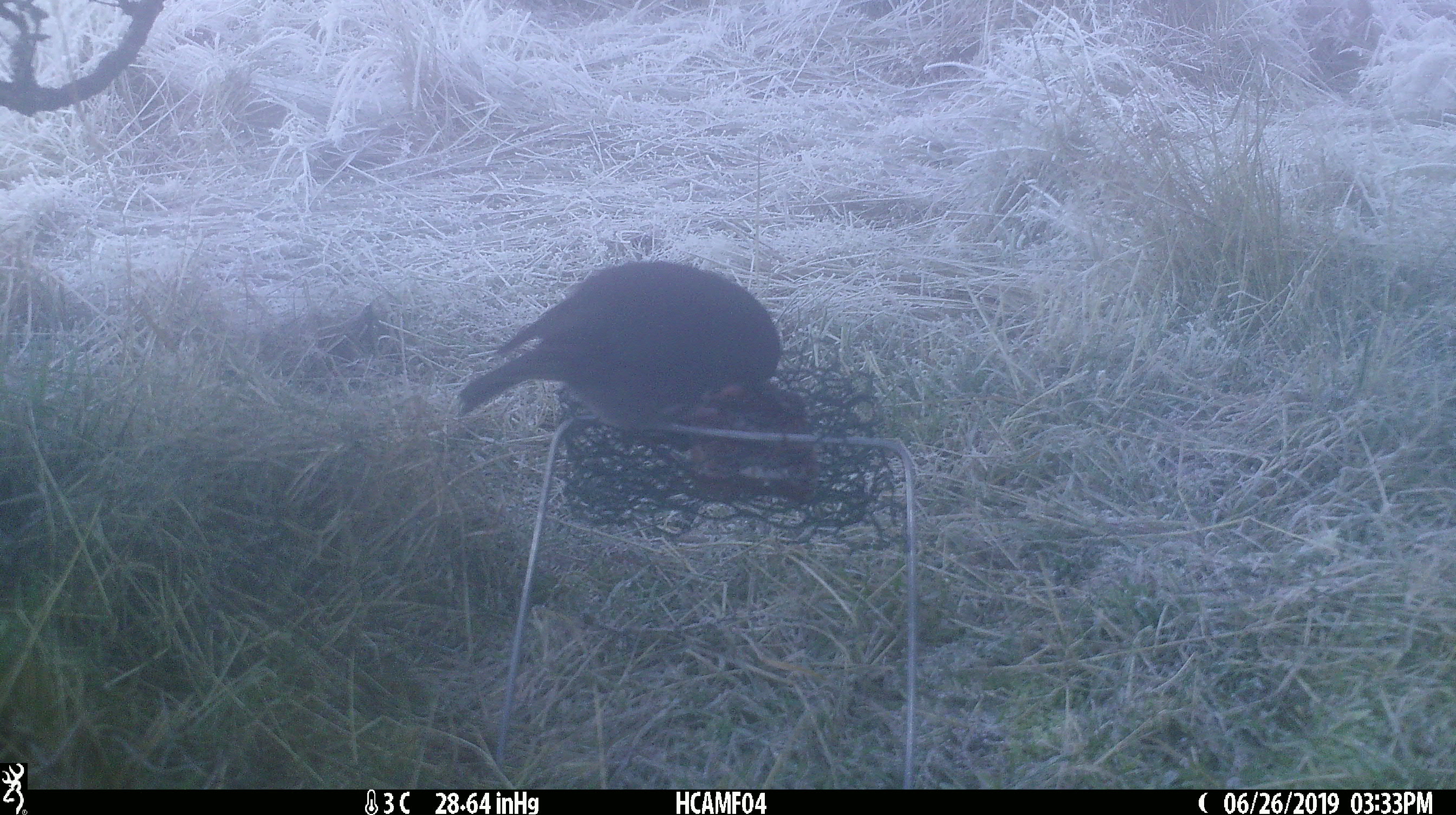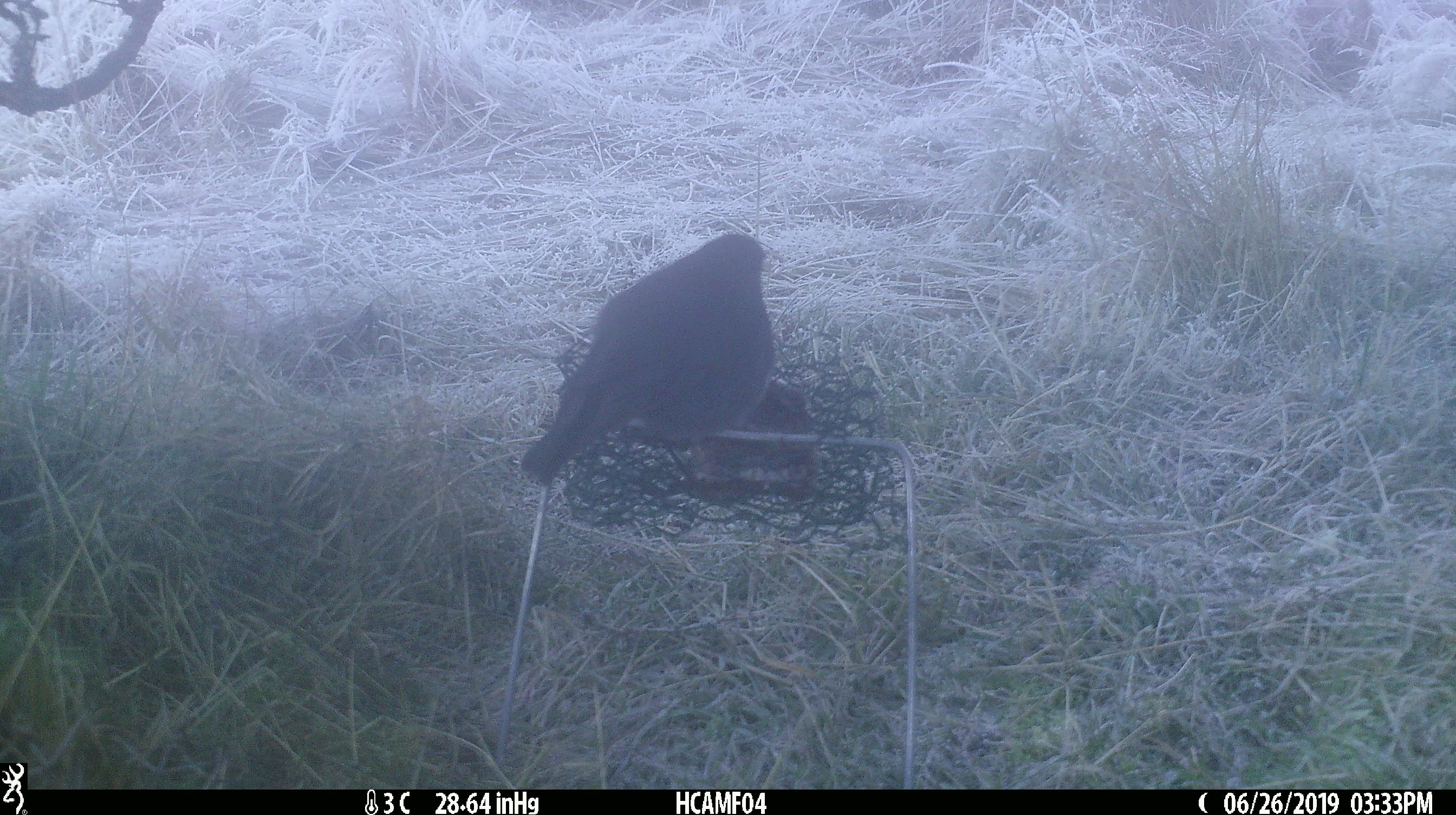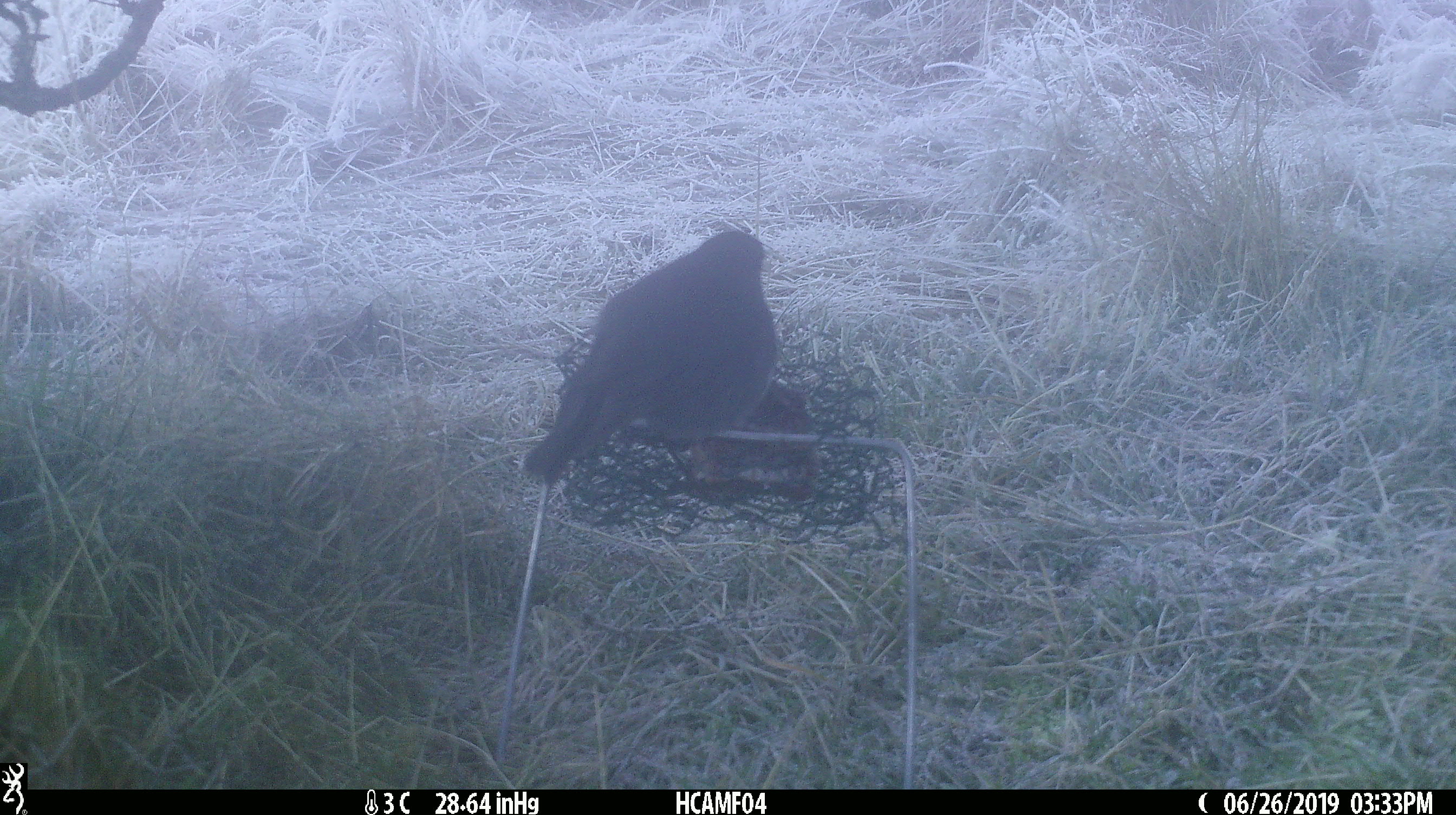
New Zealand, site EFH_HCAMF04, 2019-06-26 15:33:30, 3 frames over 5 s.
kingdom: Animalia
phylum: Chordata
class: Aves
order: Passeriformes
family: Petroicidae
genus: Petroica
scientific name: Petroica australis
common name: new zealand robin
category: robin